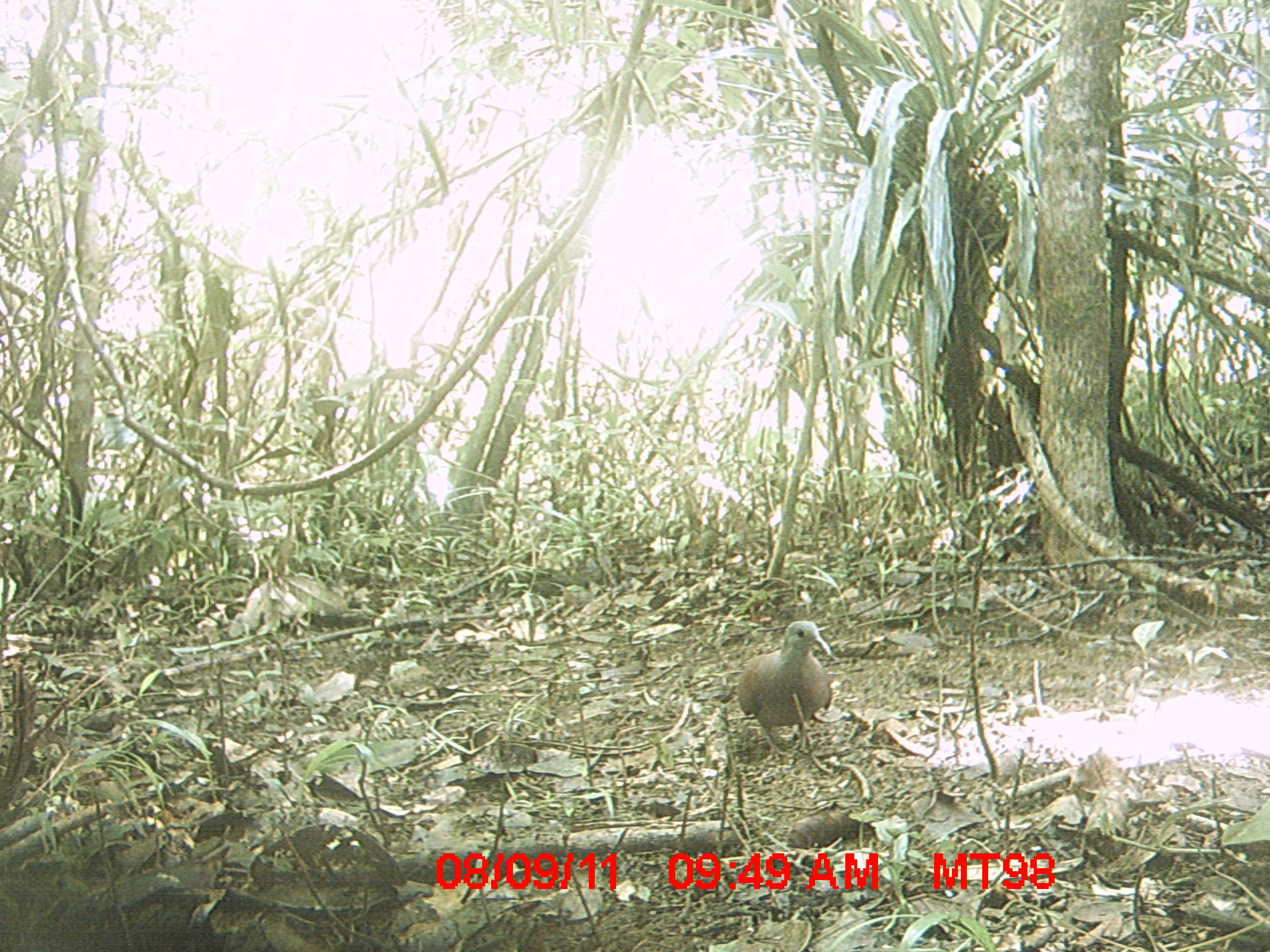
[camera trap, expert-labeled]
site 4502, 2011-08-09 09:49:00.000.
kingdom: Animalia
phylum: Chordata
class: Aves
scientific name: Aves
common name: bird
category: unknown bird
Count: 1.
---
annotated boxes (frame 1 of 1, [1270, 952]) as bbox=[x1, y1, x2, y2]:
unknown bird: bbox=[736, 620, 834, 763]